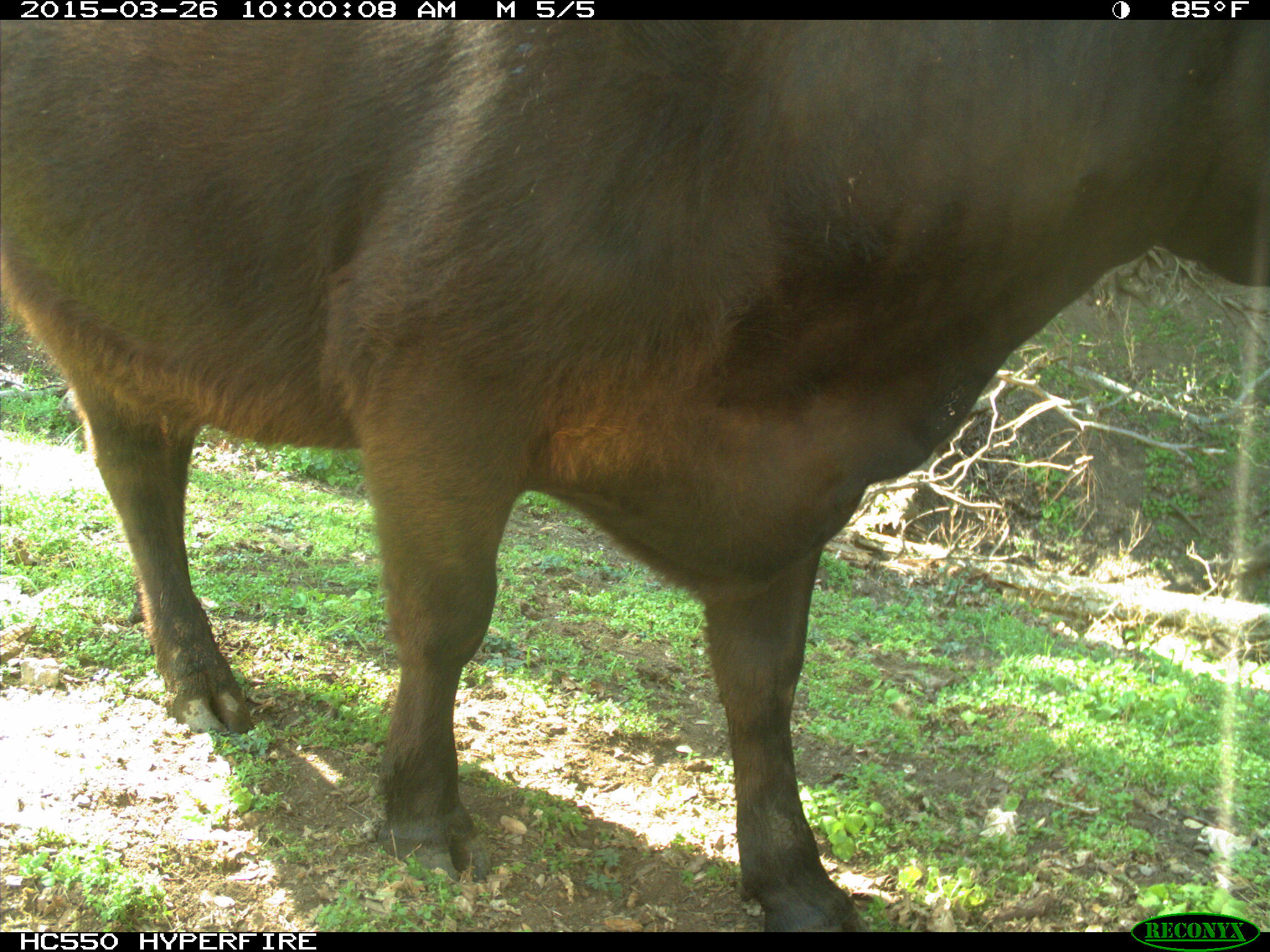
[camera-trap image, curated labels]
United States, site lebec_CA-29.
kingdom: Animalia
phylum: Chordata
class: Mammalia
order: Artiodactyla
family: Bovidae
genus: Bos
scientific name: Bos taurus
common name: domestic cow